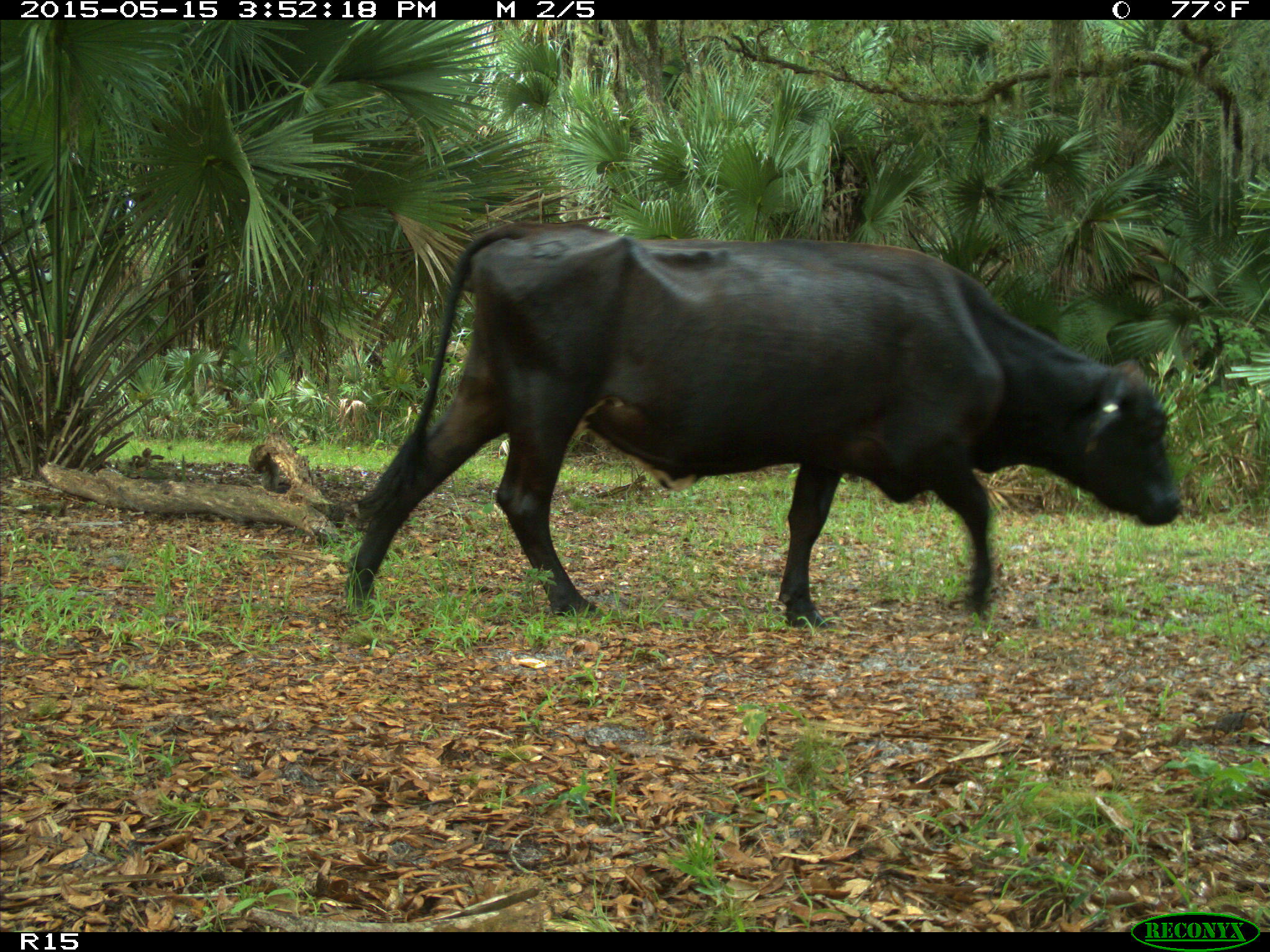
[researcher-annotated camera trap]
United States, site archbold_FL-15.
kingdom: Animalia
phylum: Chordata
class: Mammalia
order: Artiodactyla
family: Bovidae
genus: Bos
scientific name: Bos taurus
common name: domestic cow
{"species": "Bos taurus (domestic cow)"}